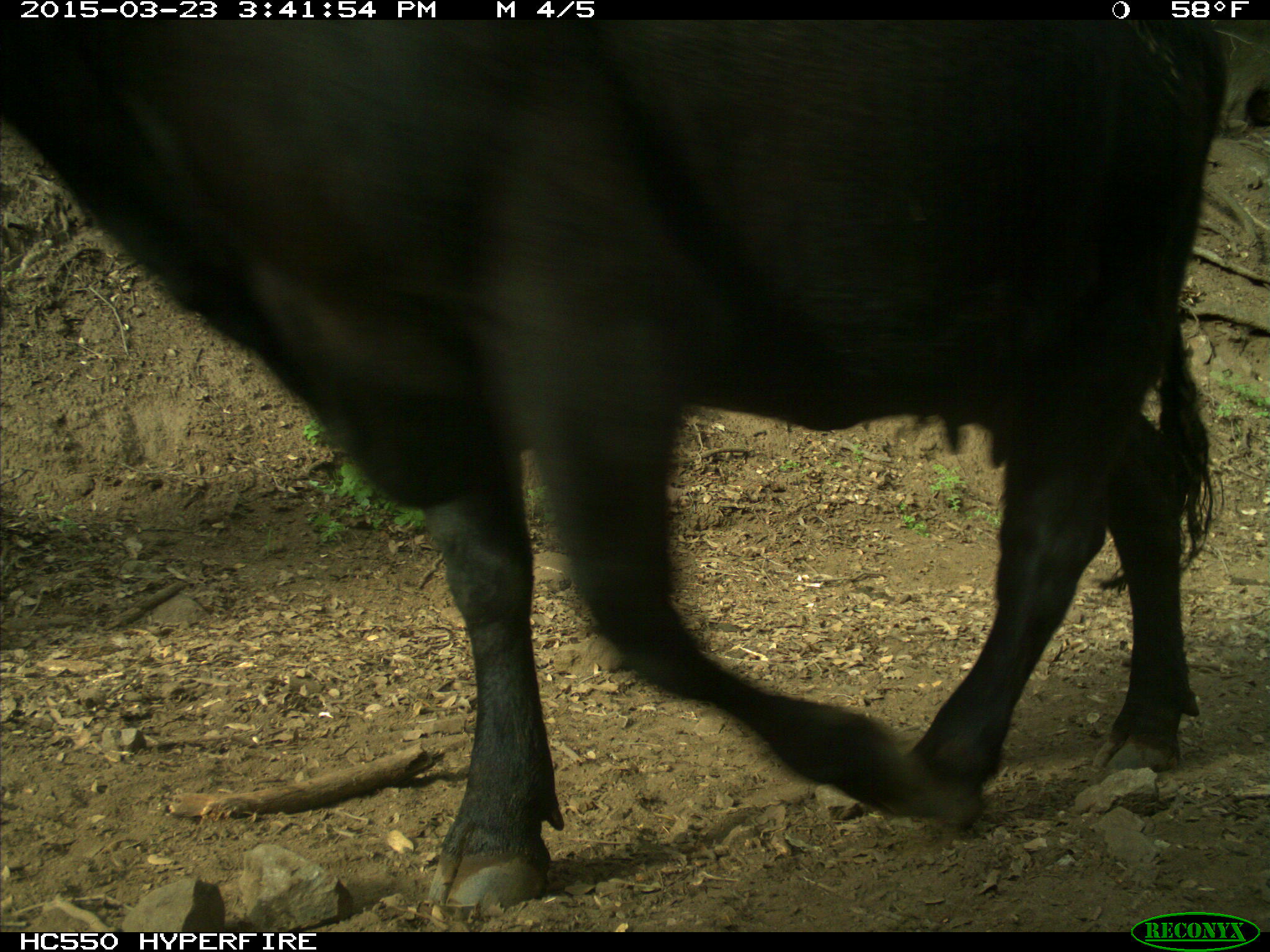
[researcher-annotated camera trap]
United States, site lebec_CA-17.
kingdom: Animalia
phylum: Chordata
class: Mammalia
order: Artiodactyla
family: Bovidae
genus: Bos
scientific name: Bos taurus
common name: domestic cow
Bos taurus (domestic cow).